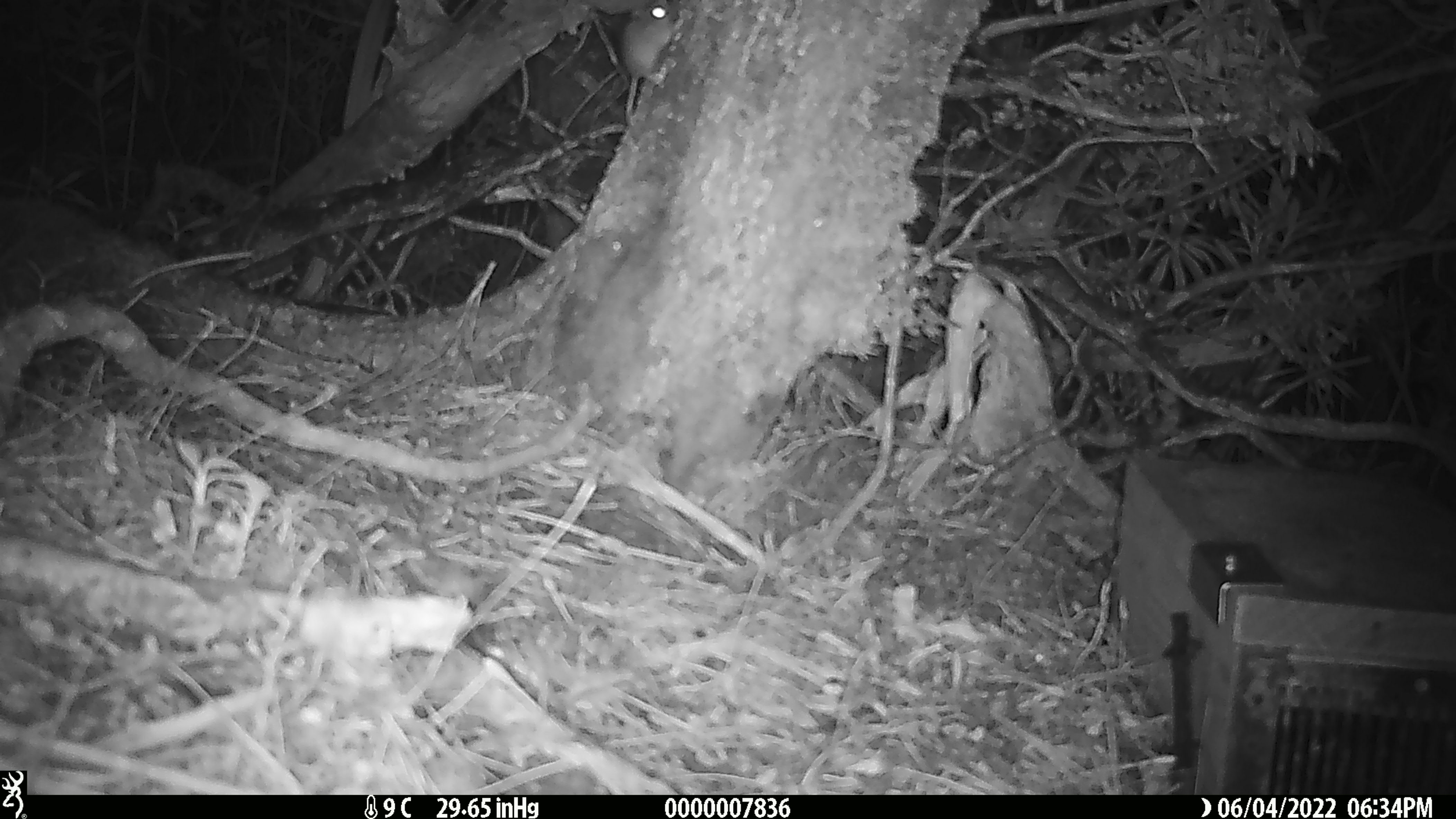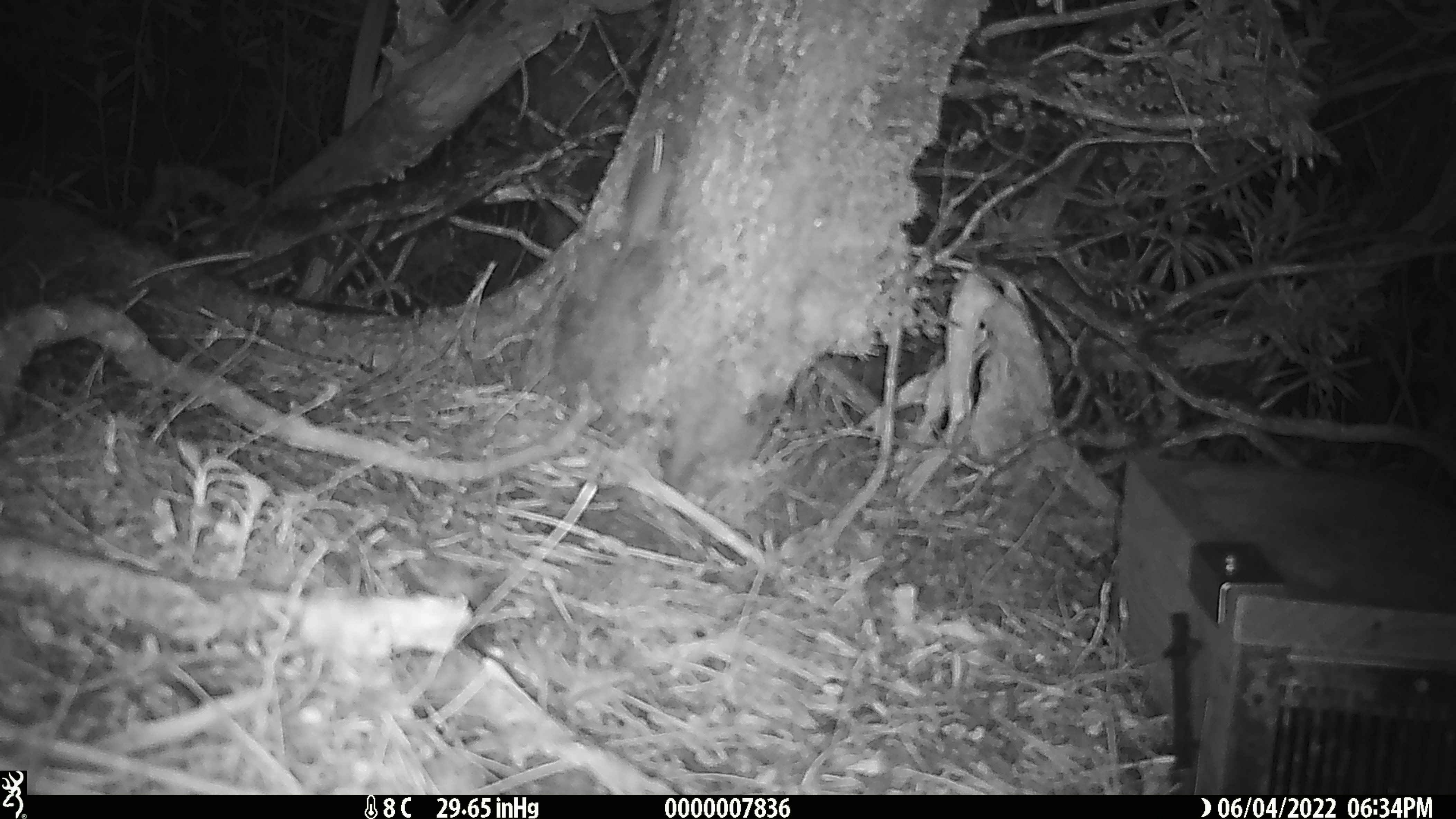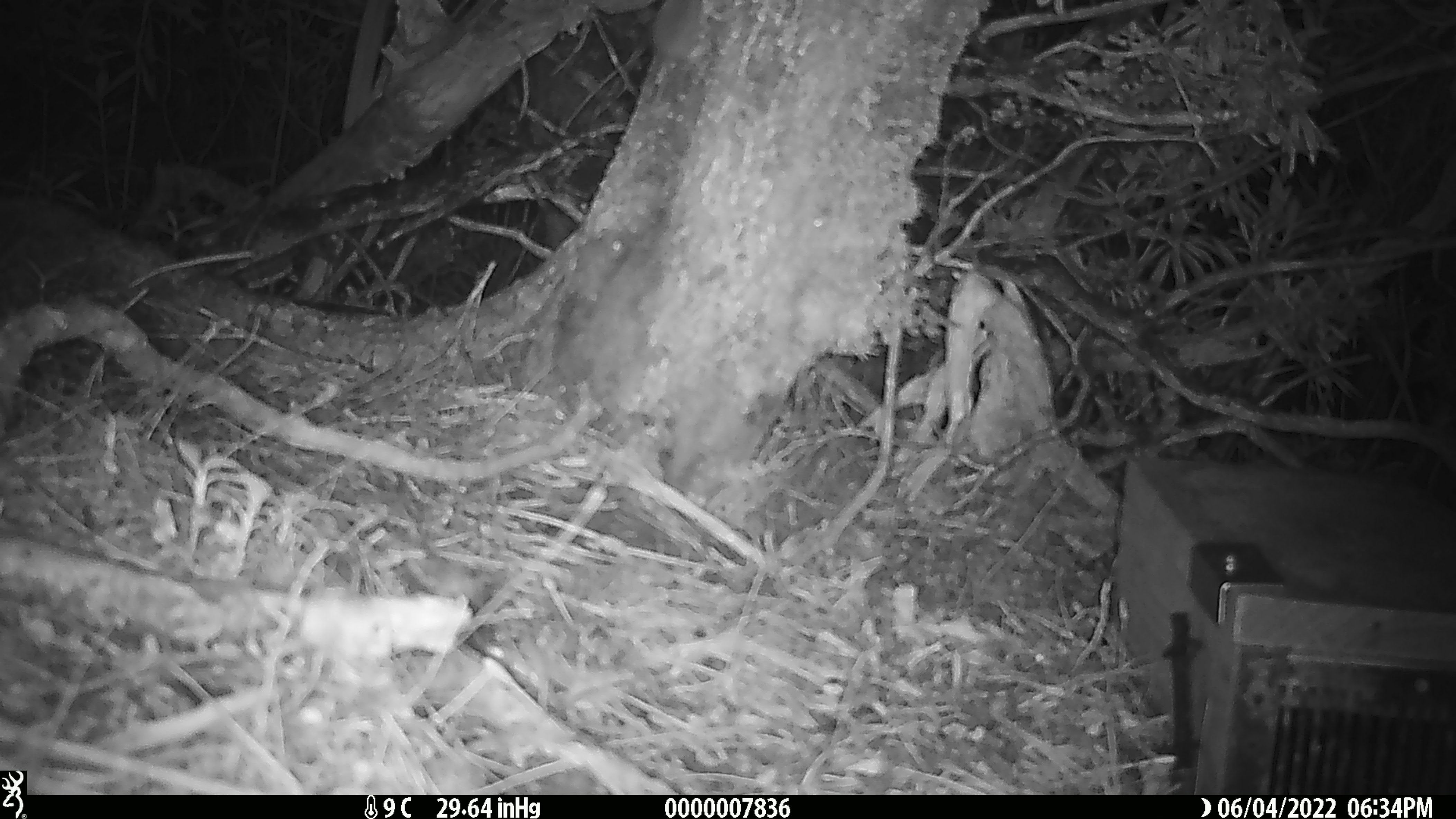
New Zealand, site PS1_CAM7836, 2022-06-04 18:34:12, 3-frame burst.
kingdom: Animalia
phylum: Chordata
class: Mammalia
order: Rodentia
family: Muridae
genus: Mus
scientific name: Mus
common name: mouse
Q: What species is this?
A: Mouse (Mus).